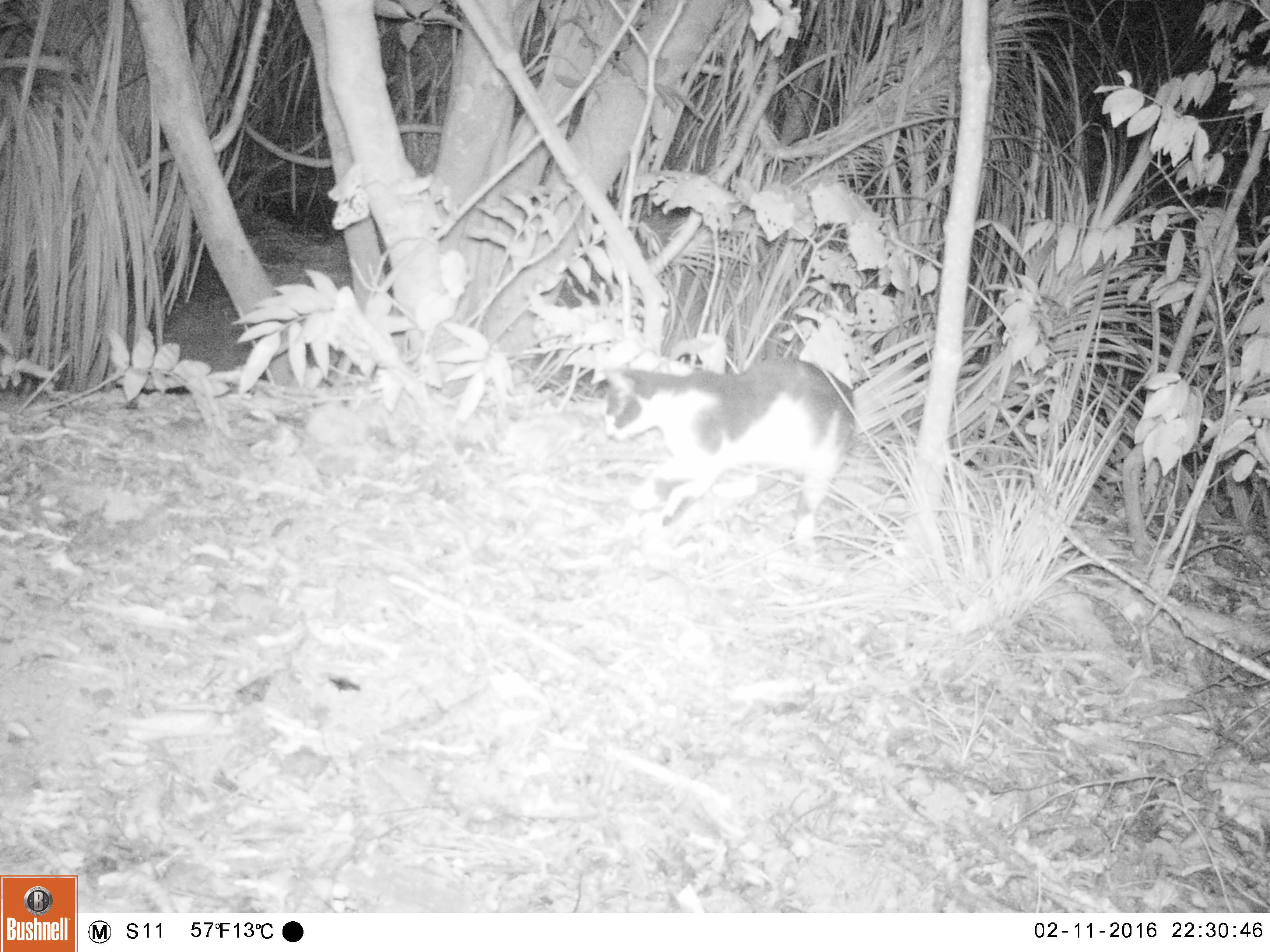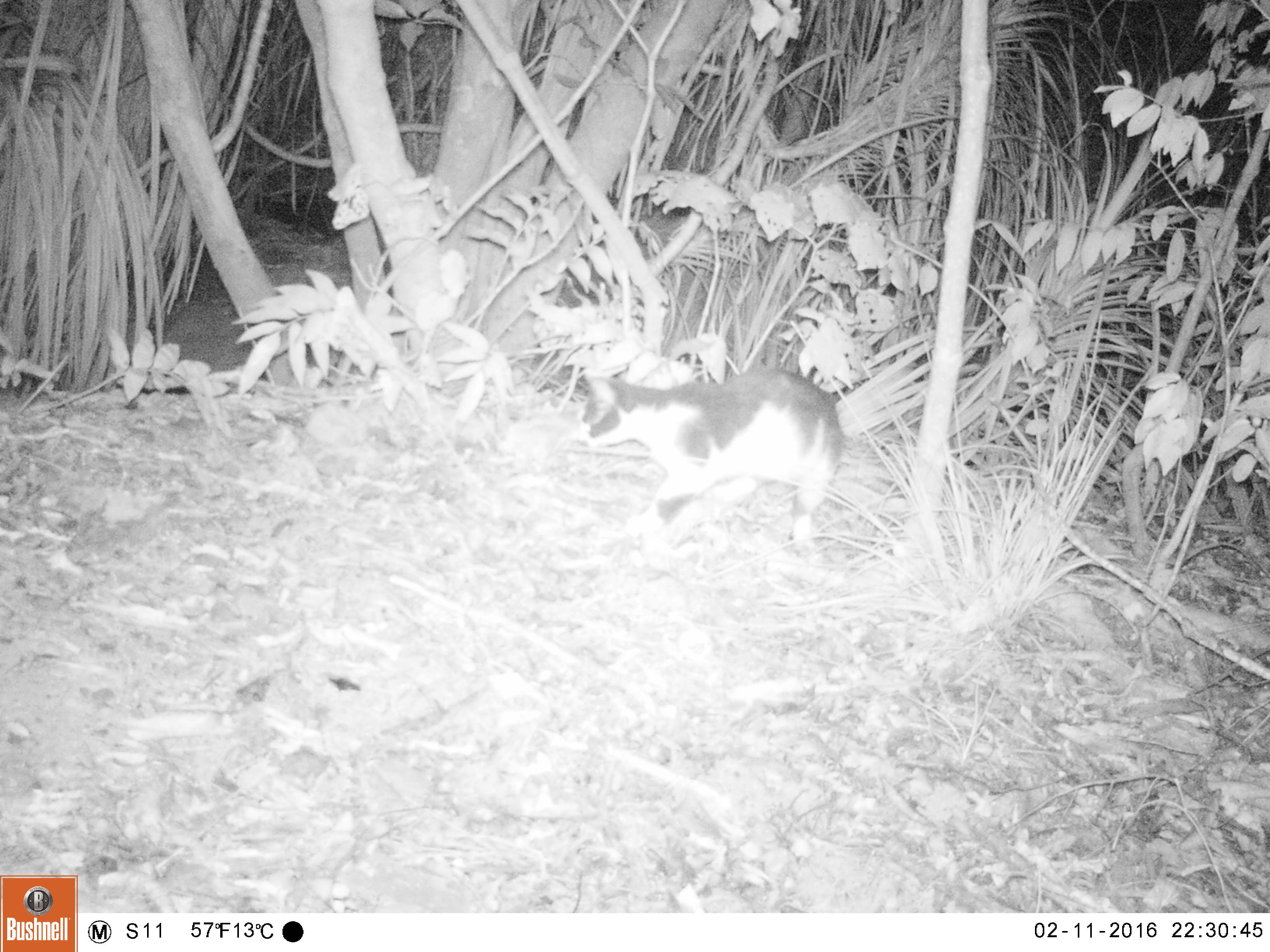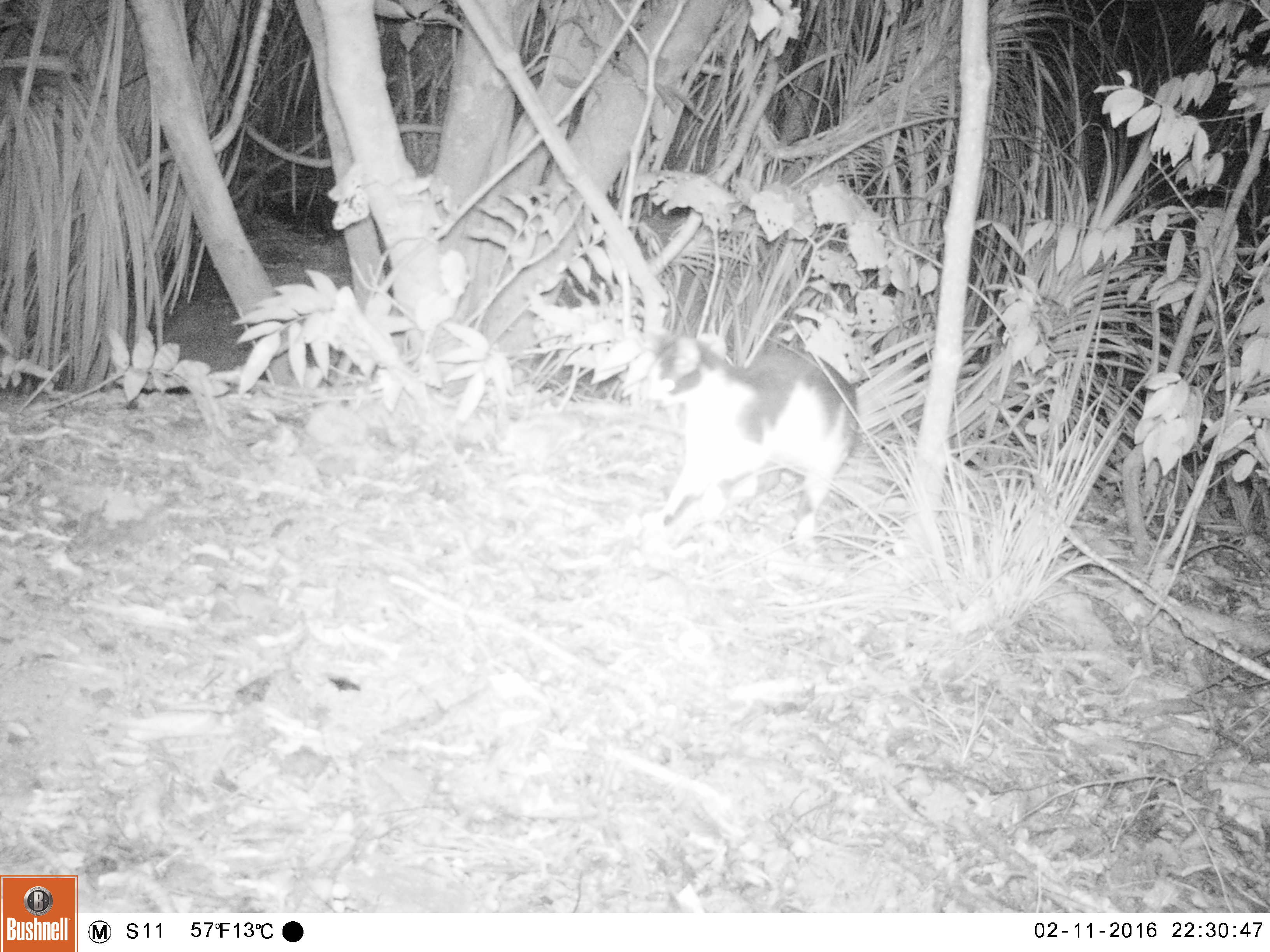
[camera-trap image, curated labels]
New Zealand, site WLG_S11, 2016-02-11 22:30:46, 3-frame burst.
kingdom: Animalia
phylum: Chordata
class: Mammalia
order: Carnivora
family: Felidae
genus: Felis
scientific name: Felis catus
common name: domestic cat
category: cat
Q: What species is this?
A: Cat (domestic cat) (Felis catus).